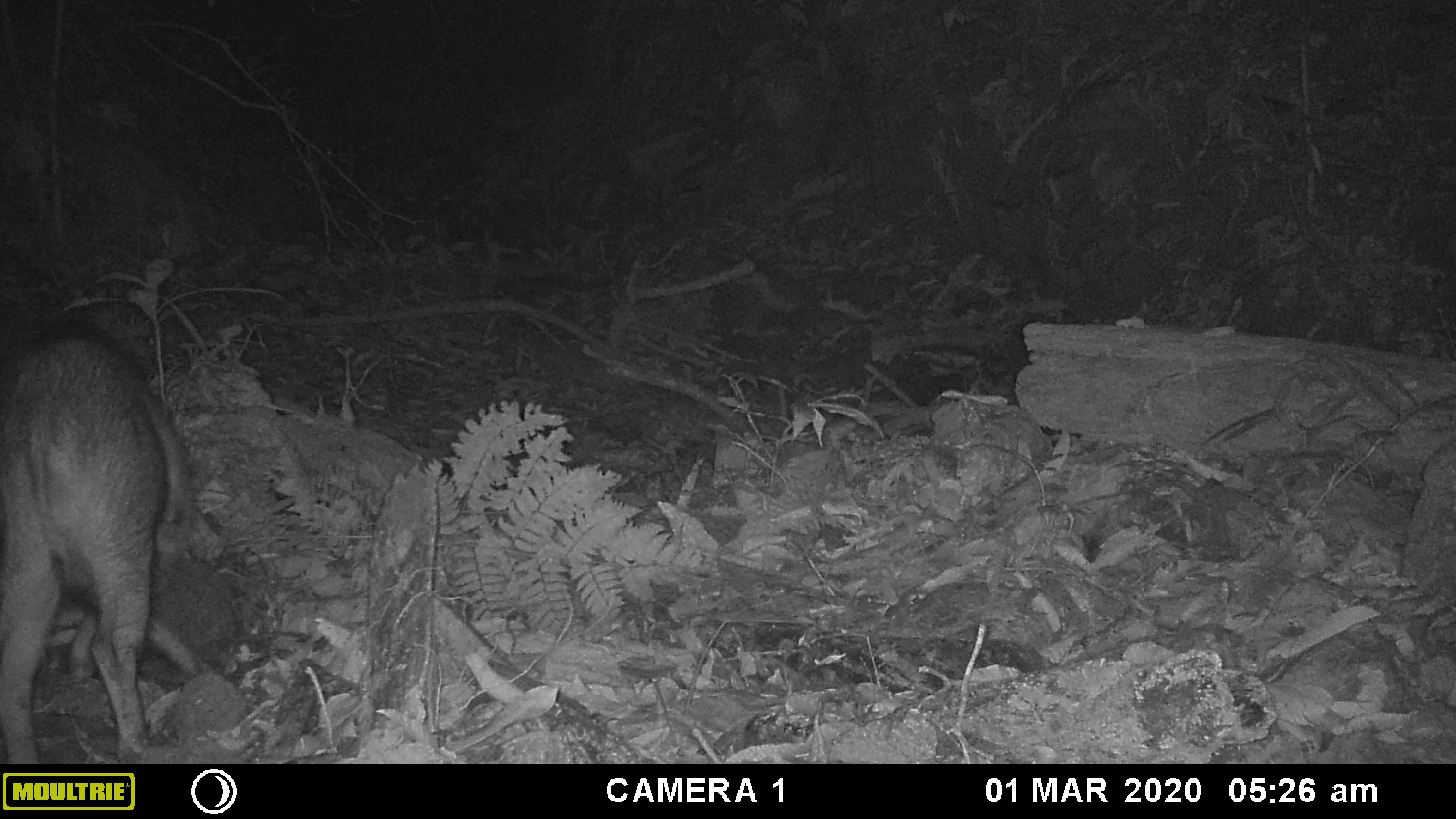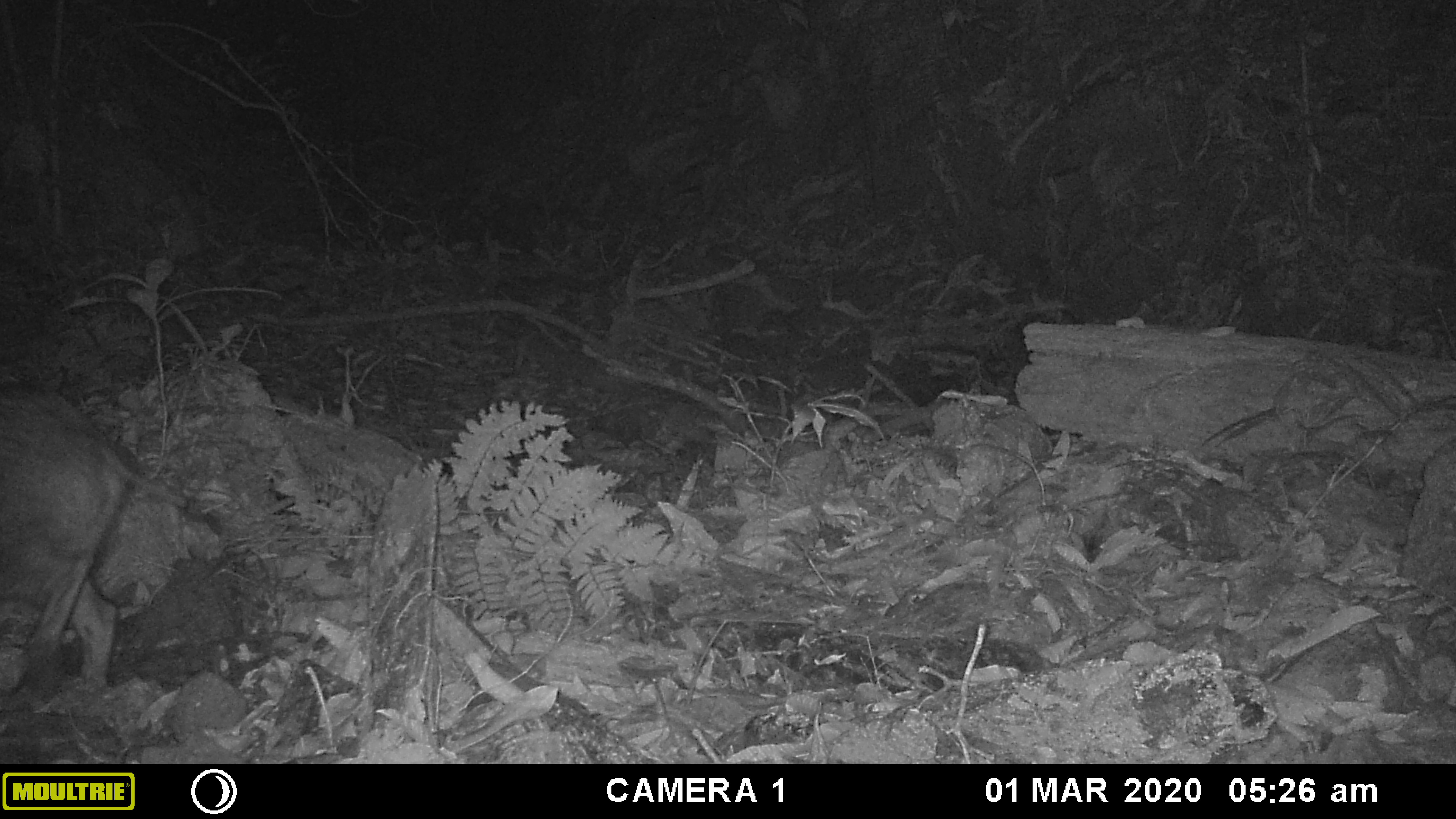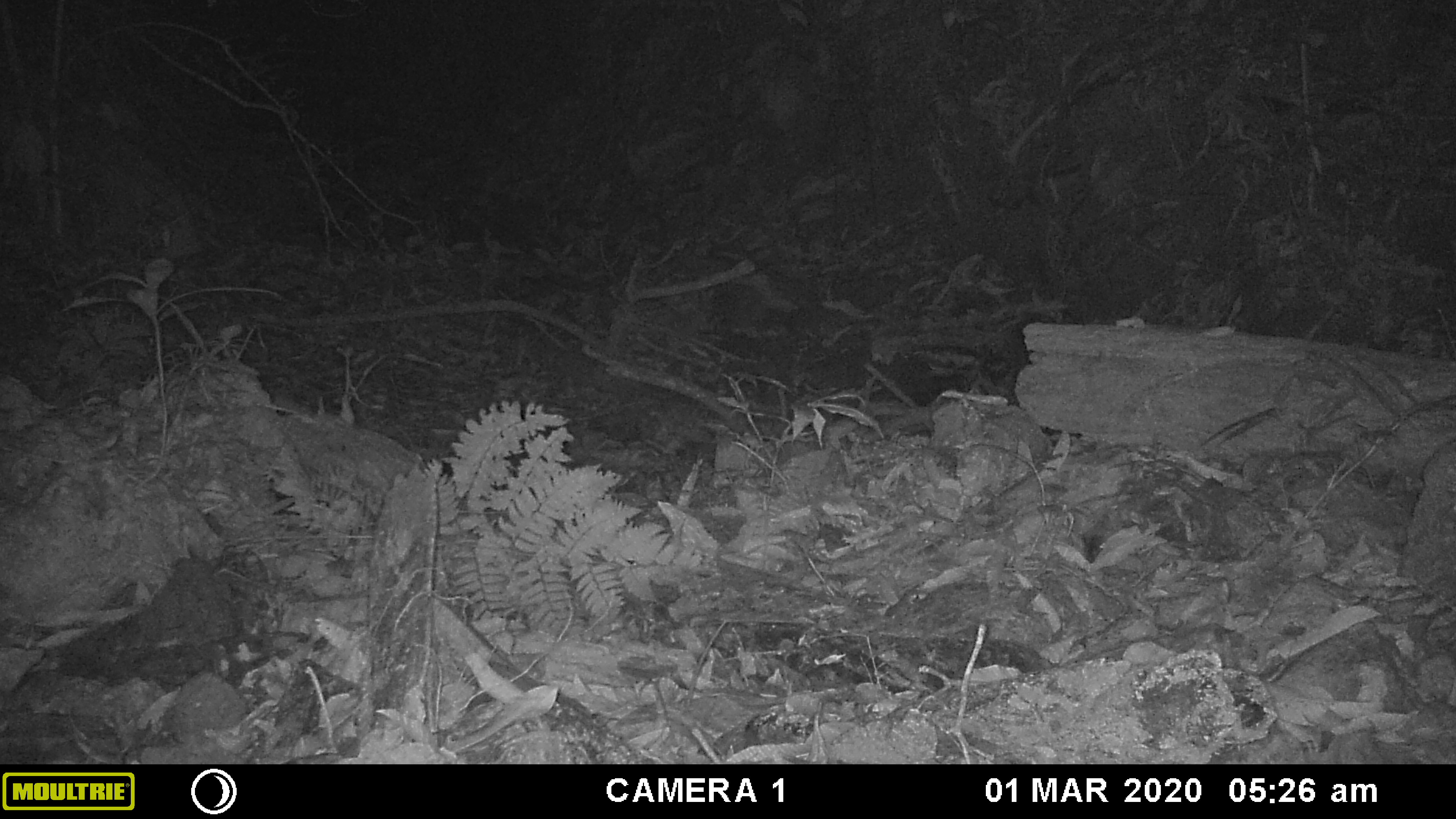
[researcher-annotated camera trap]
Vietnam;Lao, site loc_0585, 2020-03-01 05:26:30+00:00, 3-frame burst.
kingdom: Animalia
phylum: Chordata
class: Mammalia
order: Artiodactyla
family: Suidae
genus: Sus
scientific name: Sus scrofa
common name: eurasian wild pig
Eurasian wild pig (Sus scrofa). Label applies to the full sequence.